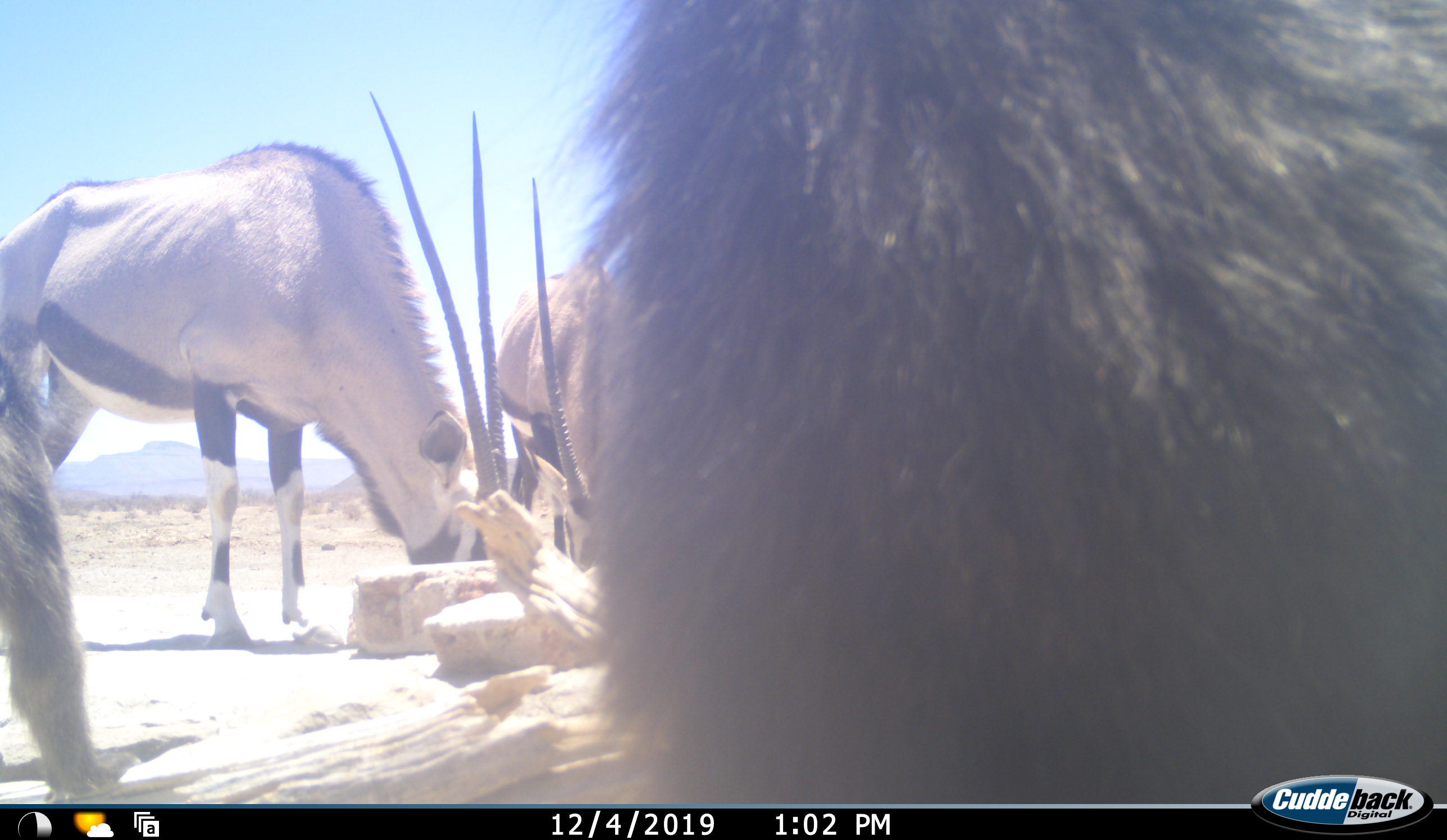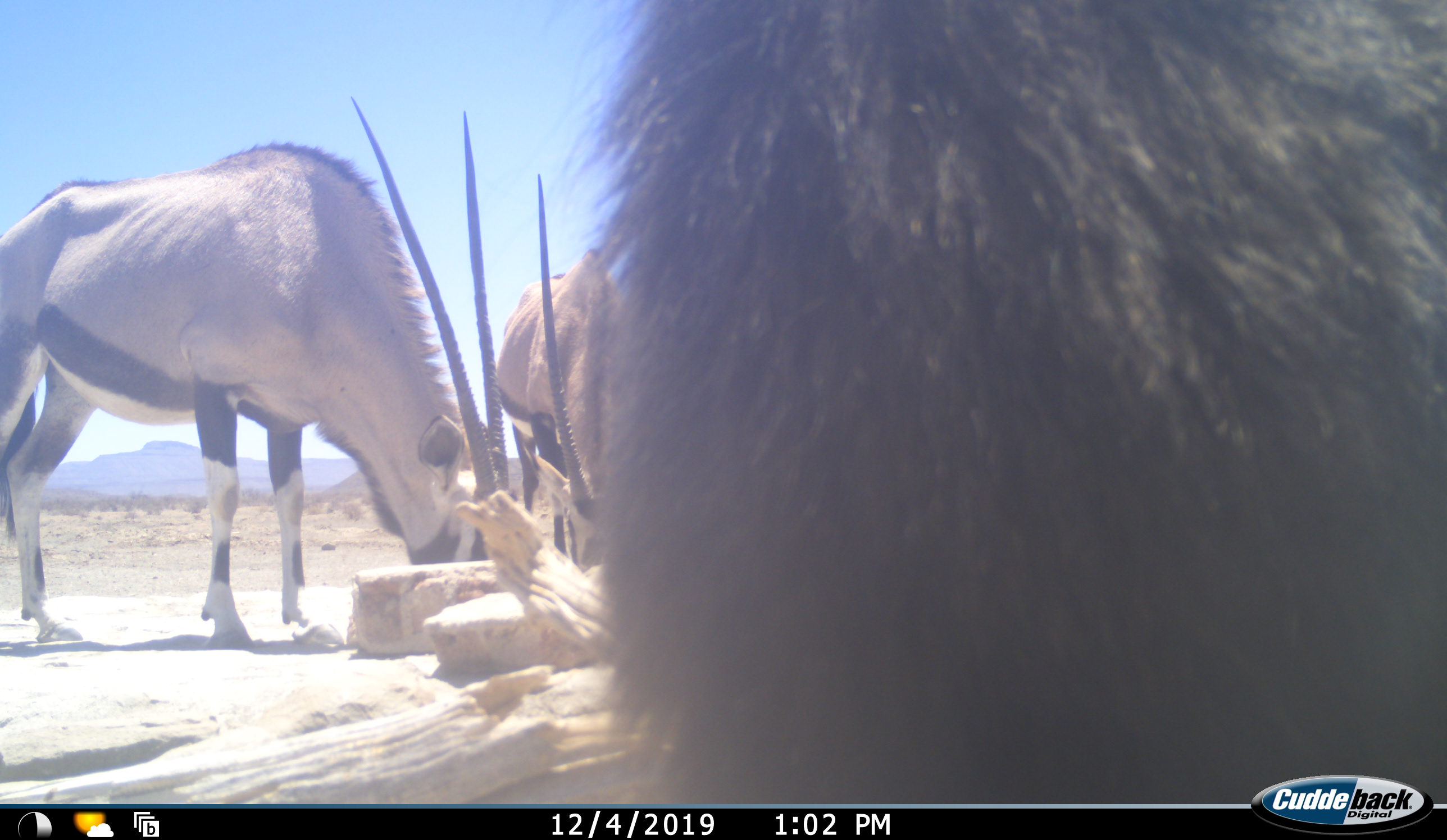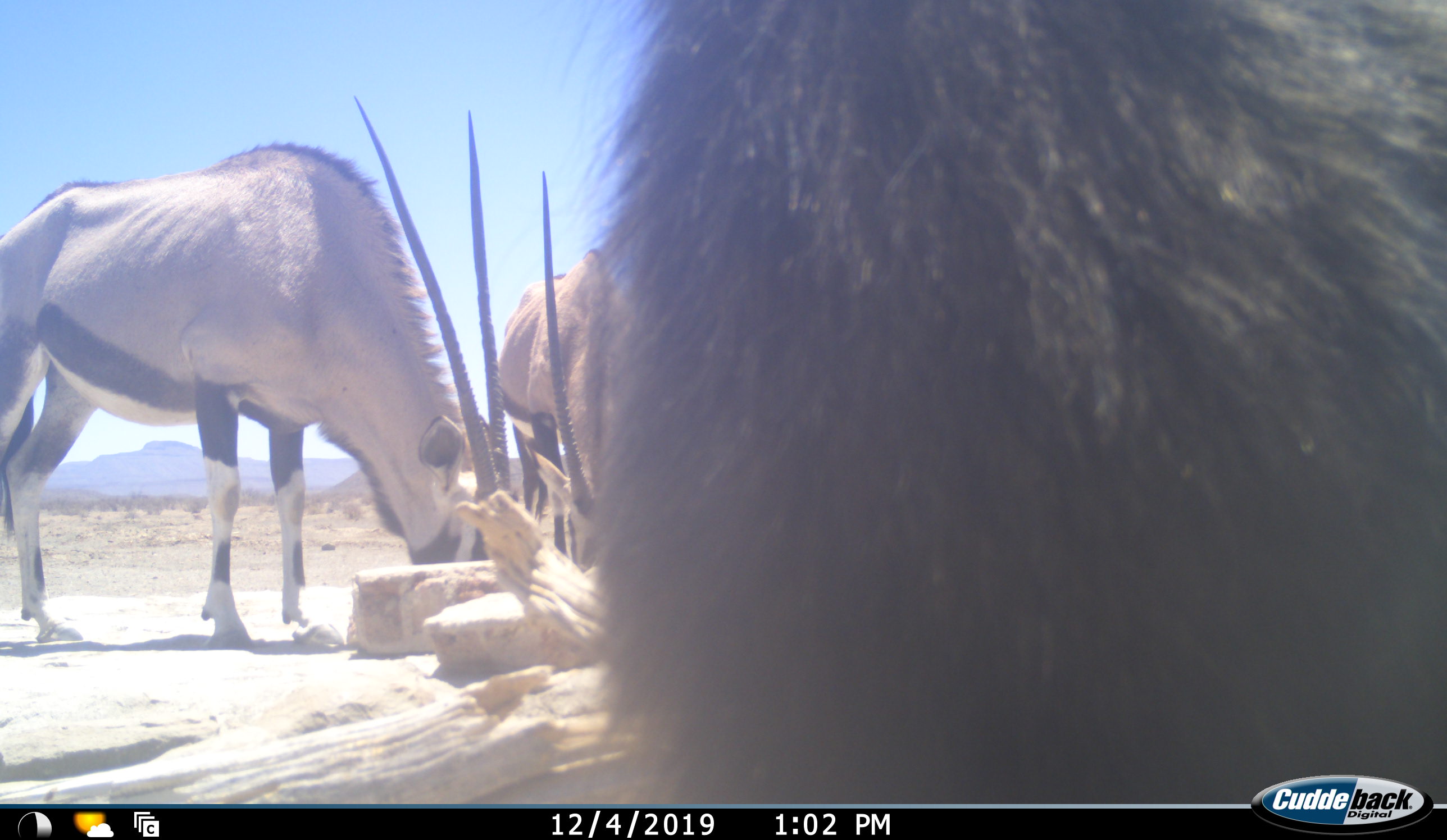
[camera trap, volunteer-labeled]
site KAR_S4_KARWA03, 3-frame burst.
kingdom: Animalia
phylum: Chordata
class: Mammalia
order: Primates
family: Cercopithecidae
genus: Papio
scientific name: Papio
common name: baboon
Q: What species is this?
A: Baboon (Papio).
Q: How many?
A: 2.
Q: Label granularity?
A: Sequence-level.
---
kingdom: Animalia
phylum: Chordata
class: Mammalia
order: Artiodactyla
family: Bovidae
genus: Oryx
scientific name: Oryx gazella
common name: gemsbok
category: oryx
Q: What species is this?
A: Oryx (gemsbok) (Oryx gazella).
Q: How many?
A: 2.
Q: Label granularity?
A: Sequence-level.